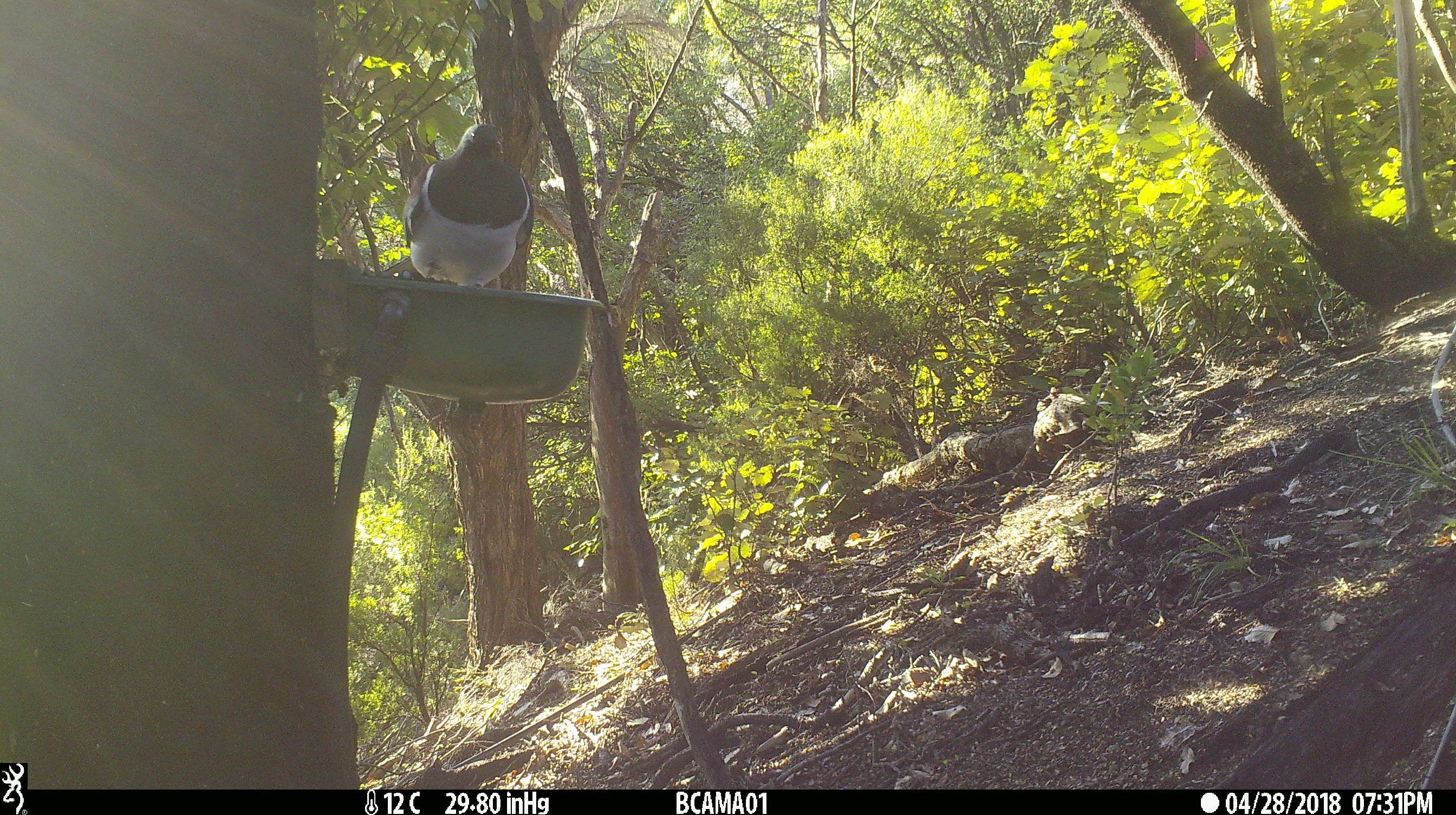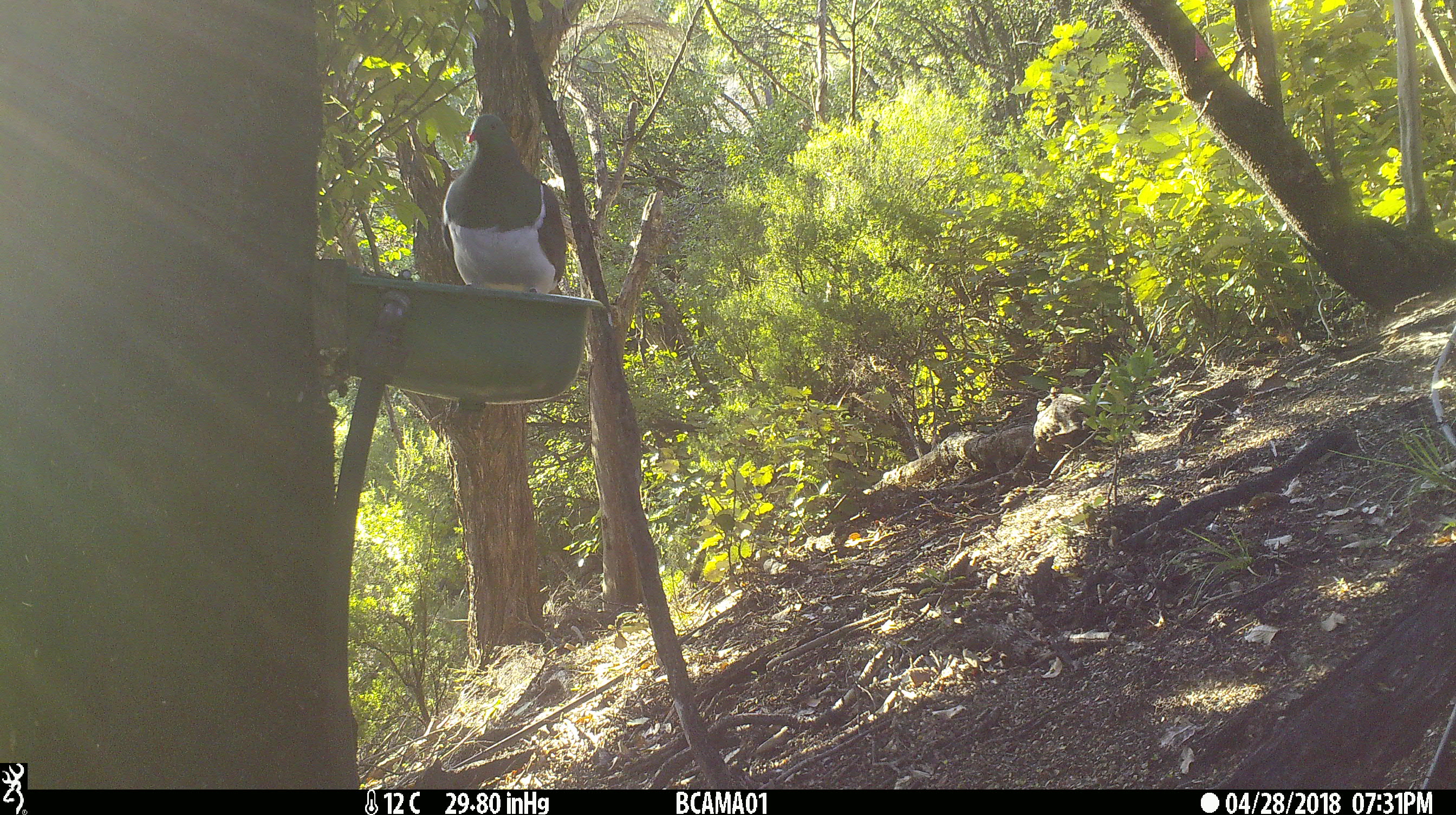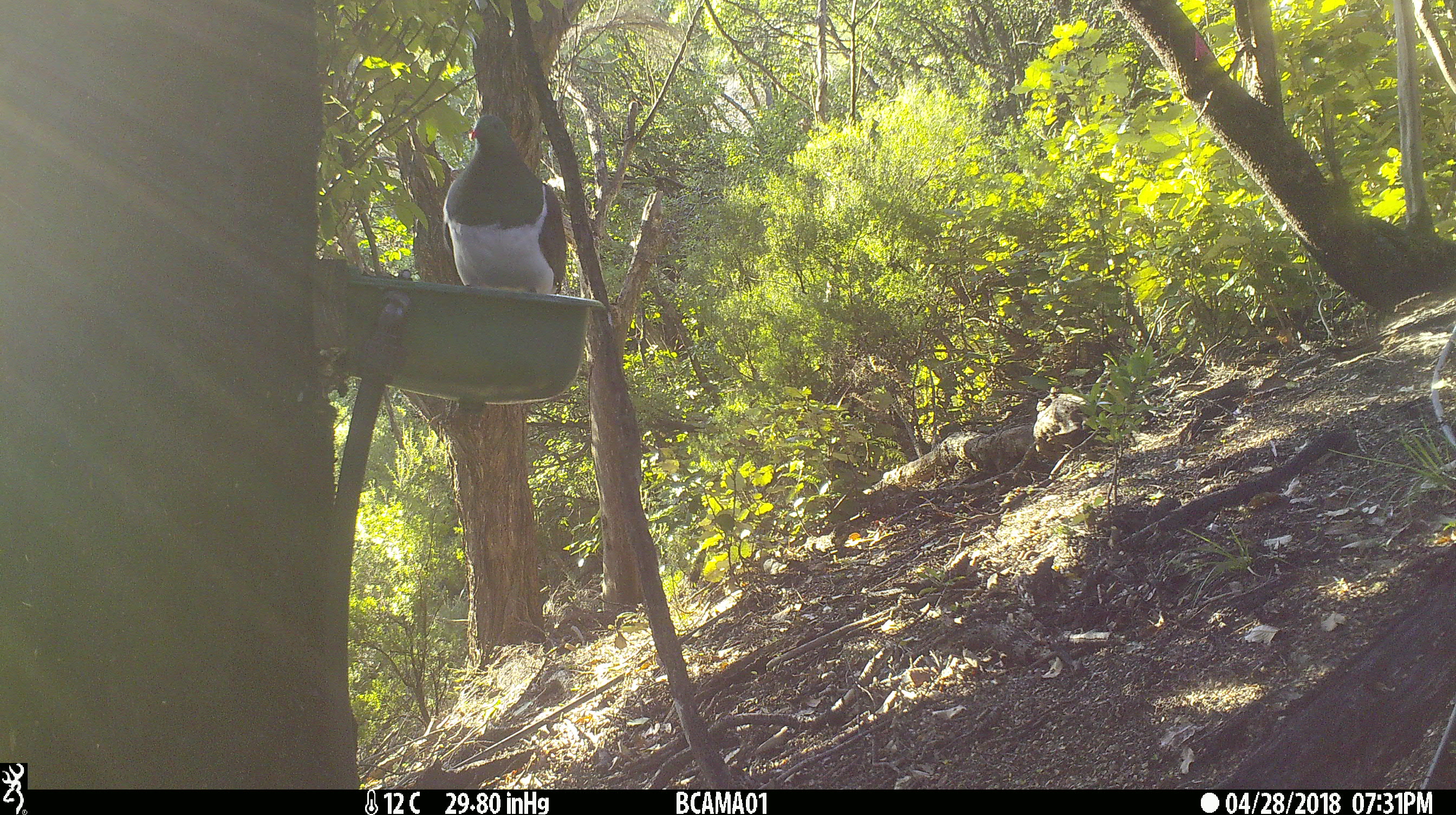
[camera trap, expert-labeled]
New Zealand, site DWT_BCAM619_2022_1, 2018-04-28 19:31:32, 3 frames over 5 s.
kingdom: Animalia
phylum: Chordata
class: Aves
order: Columbiformes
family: Columbidae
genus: Hemiphaga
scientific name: Hemiphaga novaeseelandiae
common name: new zealand pigeon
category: kereru